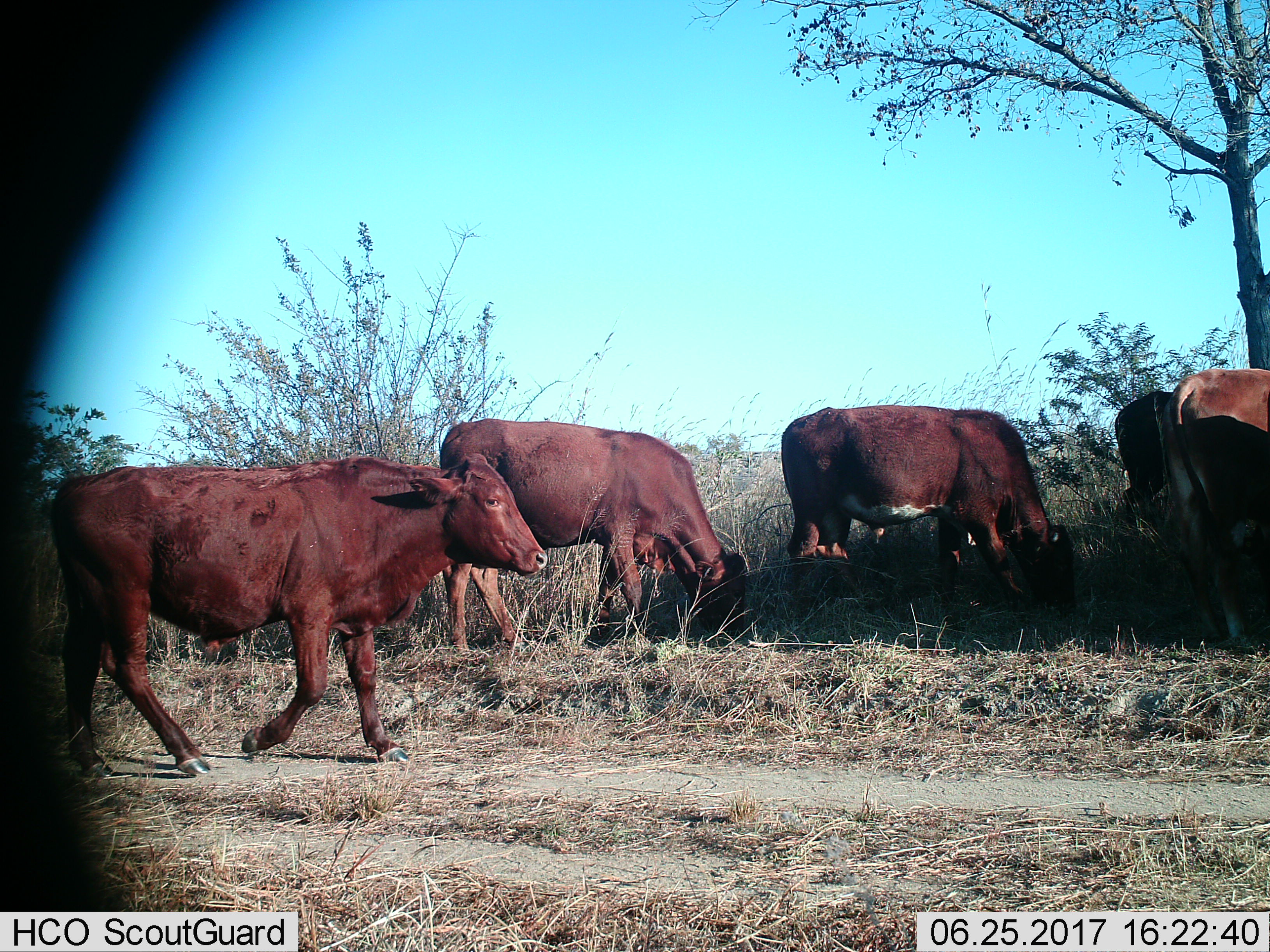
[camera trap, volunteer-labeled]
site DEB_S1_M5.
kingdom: Animalia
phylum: Chordata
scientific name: Vertebrata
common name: domestic animal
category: domesticanimal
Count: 5.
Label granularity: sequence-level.